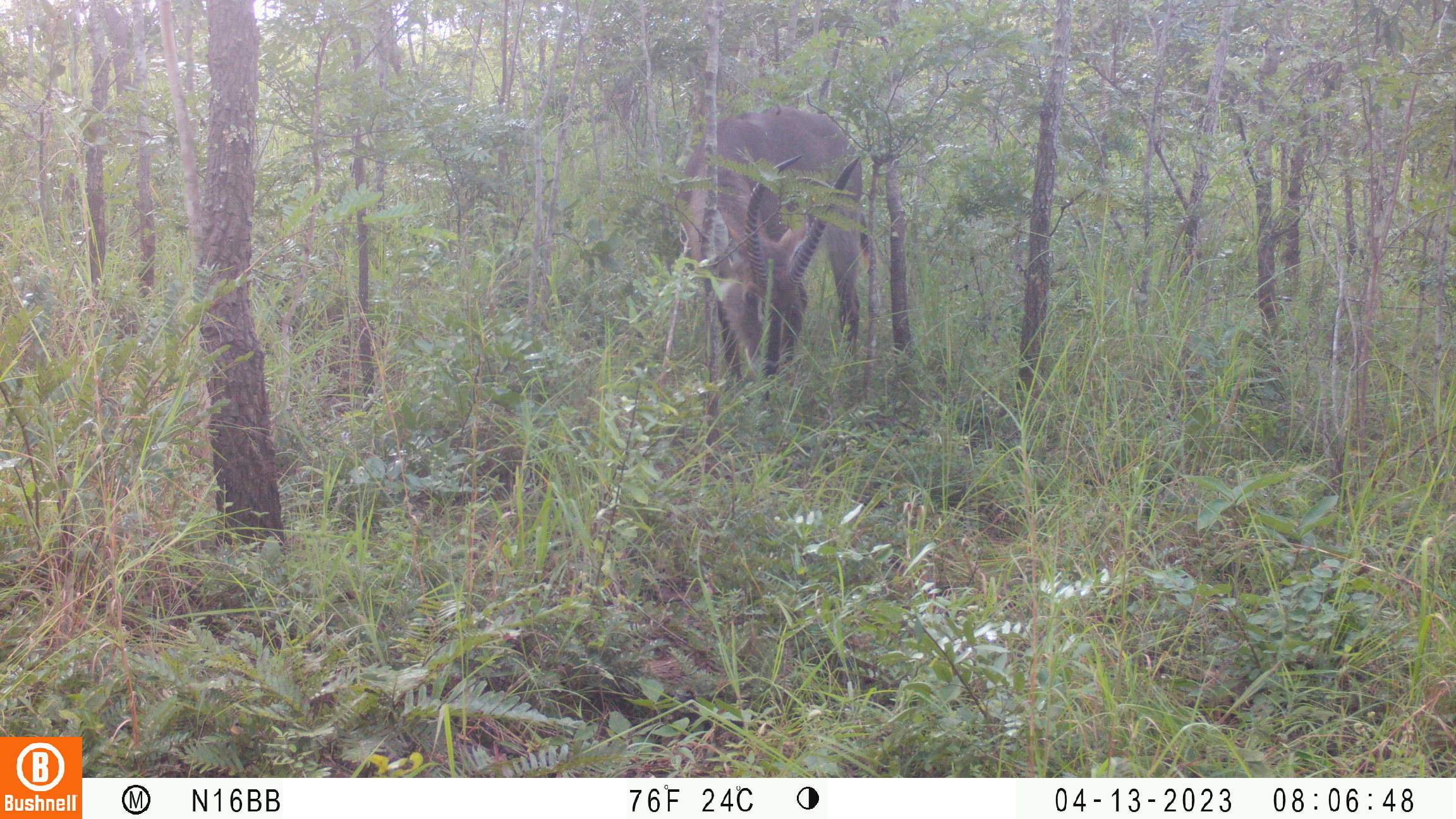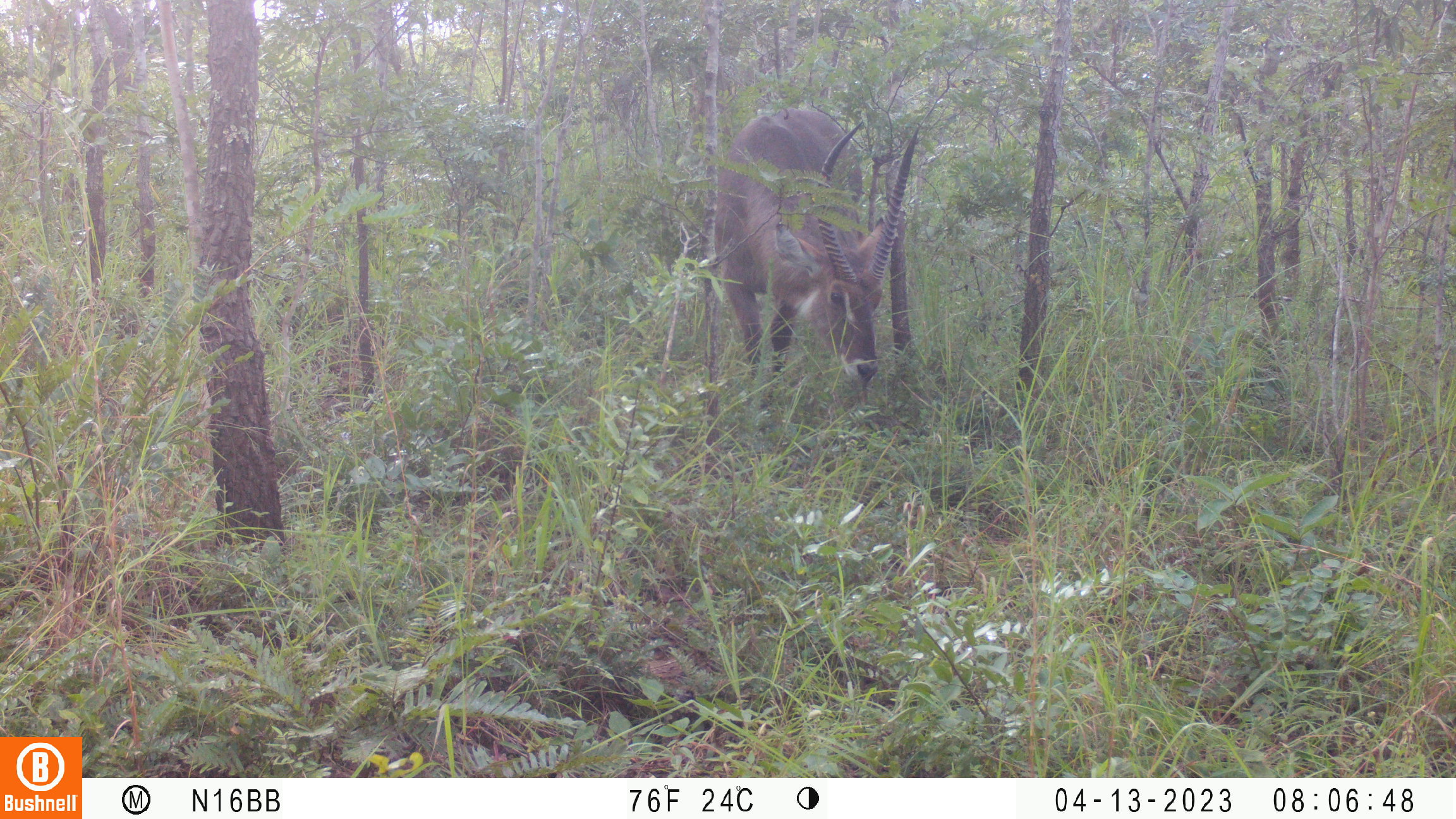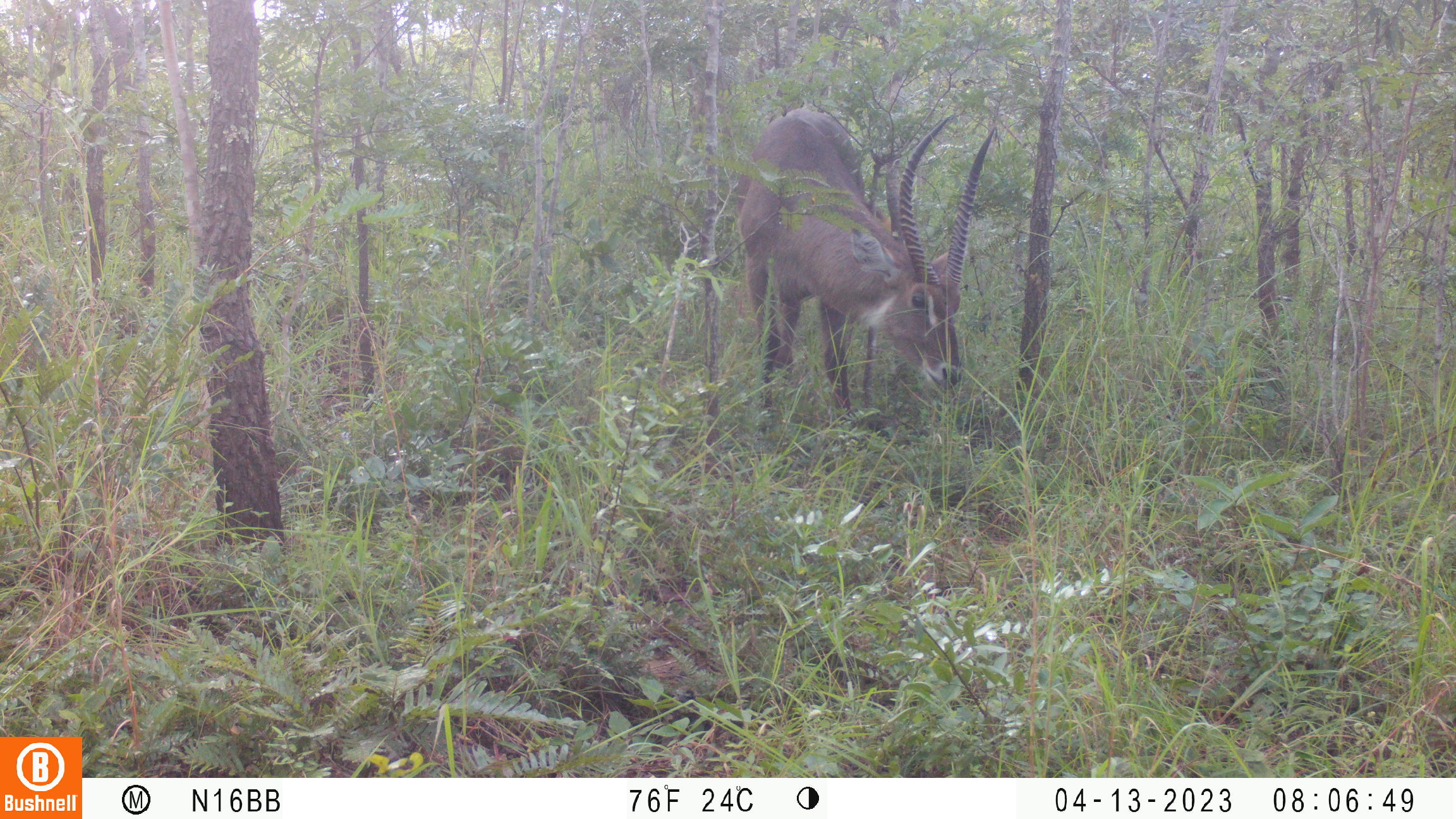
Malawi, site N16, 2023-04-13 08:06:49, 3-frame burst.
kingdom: Animalia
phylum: Chordata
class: Mammalia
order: Artiodactyla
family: Bovidae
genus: Kobus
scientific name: Kobus ellipsiprymnus ellipsiprymnus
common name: common waterbuck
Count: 1.